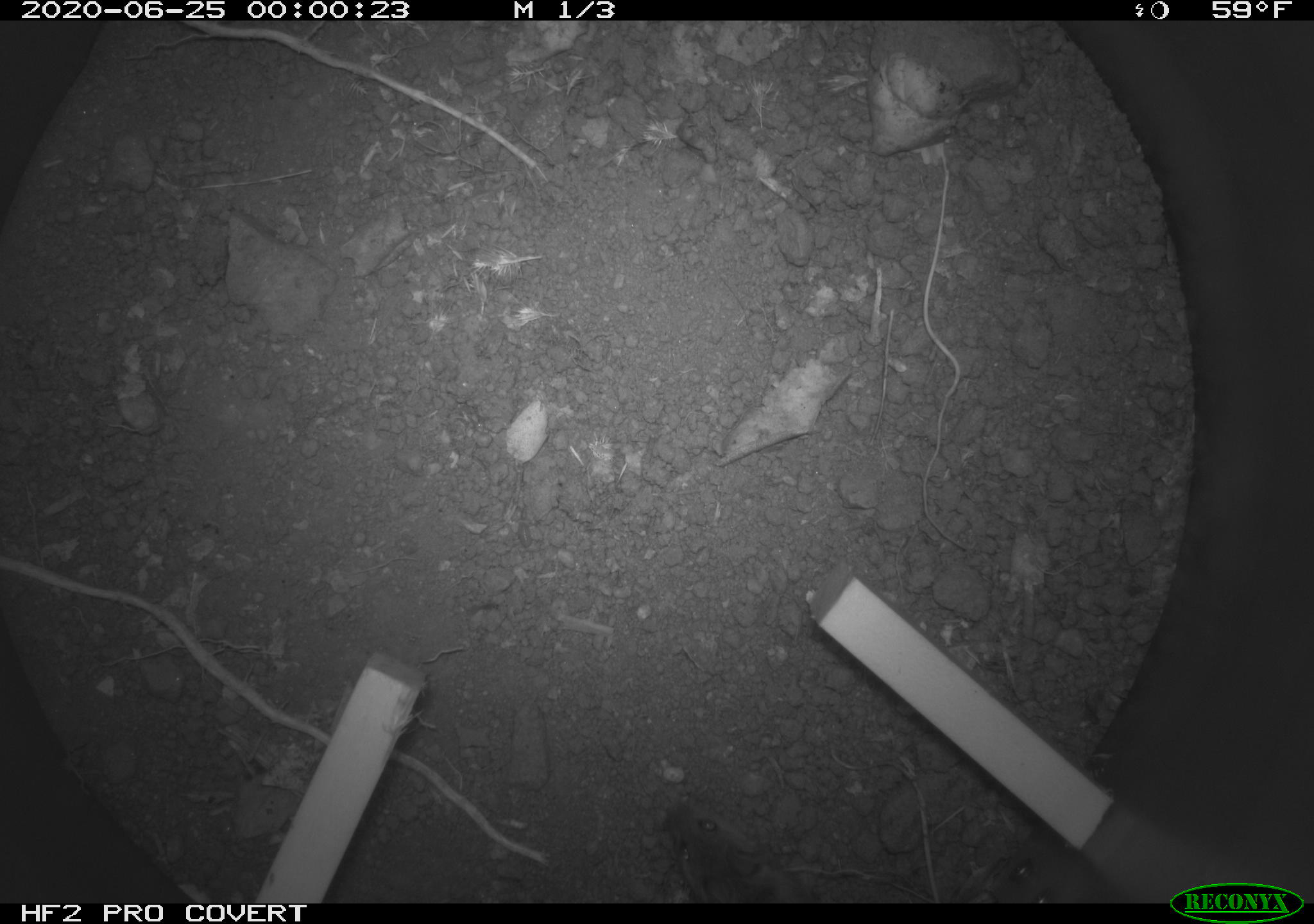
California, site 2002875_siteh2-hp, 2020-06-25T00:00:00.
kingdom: Animalia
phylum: Chordata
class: Mammalia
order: Rodentia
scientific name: Rodentia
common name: rodent